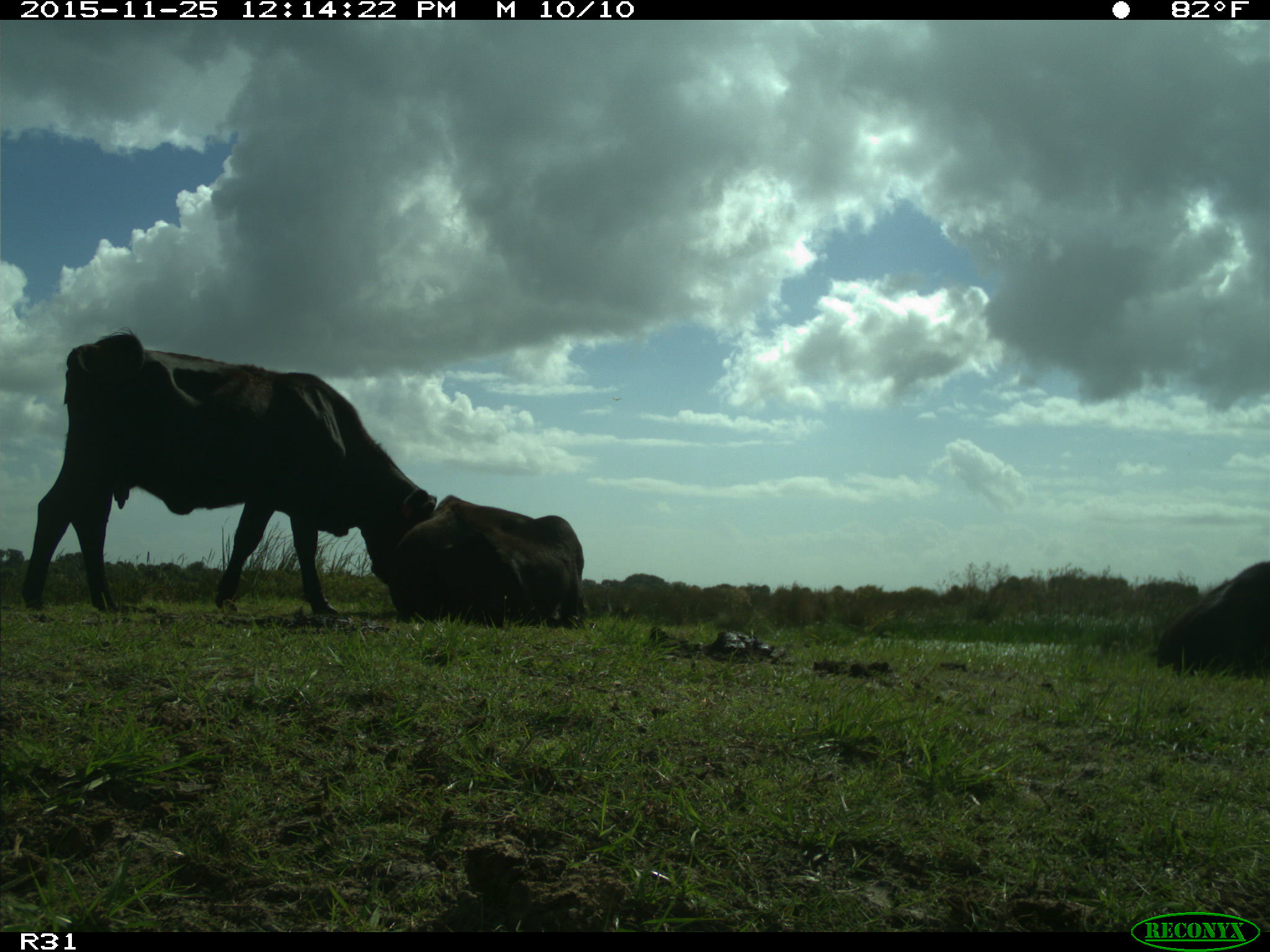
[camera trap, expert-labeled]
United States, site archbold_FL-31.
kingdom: Animalia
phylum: Chordata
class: Mammalia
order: Artiodactyla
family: Bovidae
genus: Bos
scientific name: Bos taurus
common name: domestic cow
Bos taurus (domestic cow).